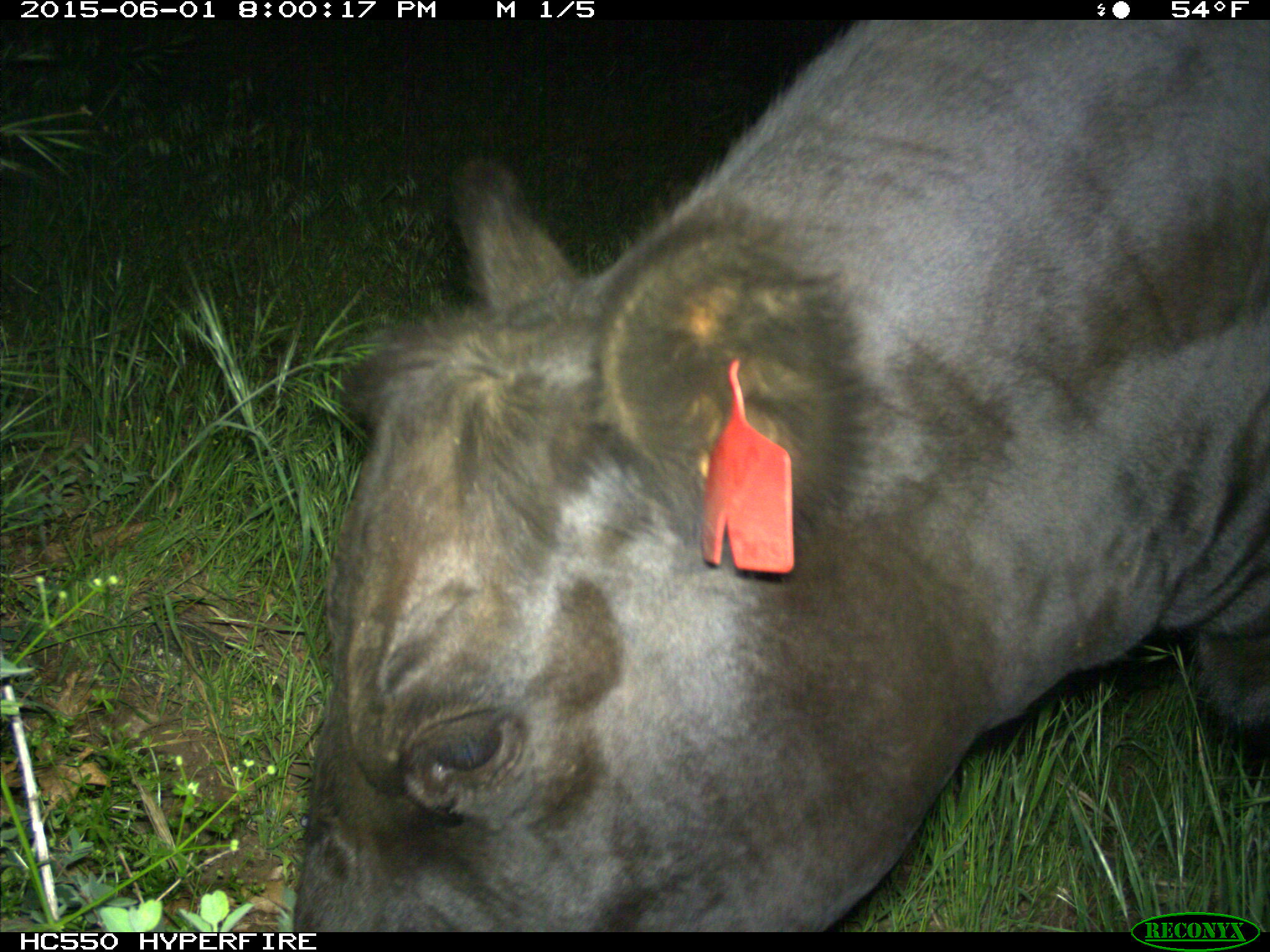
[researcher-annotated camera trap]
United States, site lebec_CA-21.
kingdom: Animalia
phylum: Chordata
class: Mammalia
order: Artiodactyla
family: Bovidae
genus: Bos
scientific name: Bos taurus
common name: domestic cow